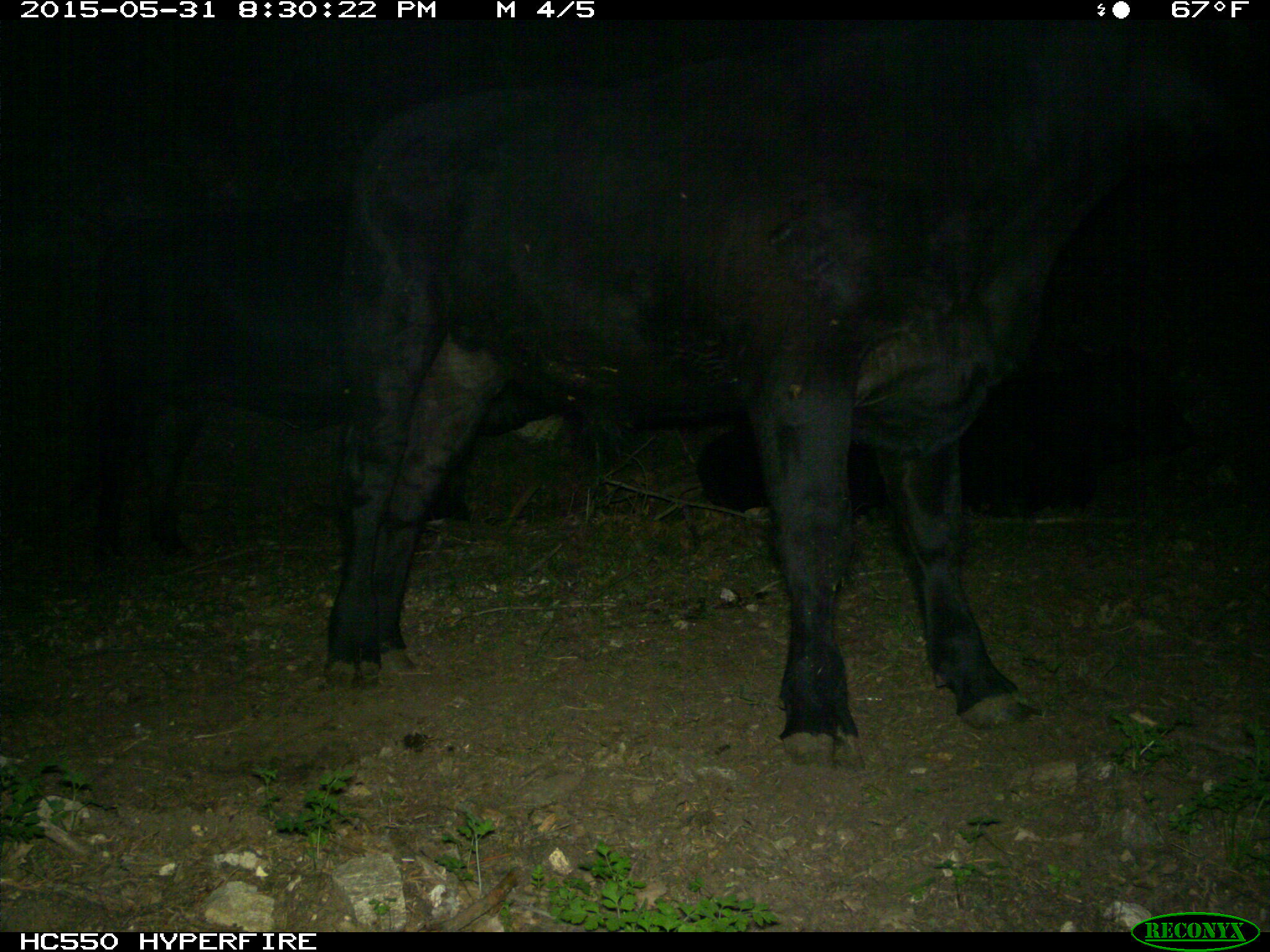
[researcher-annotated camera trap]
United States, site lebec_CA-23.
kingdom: Animalia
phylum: Chordata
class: Mammalia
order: Artiodactyla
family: Bovidae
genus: Bos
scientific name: Bos taurus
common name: domestic cow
Bos taurus (domestic cow).